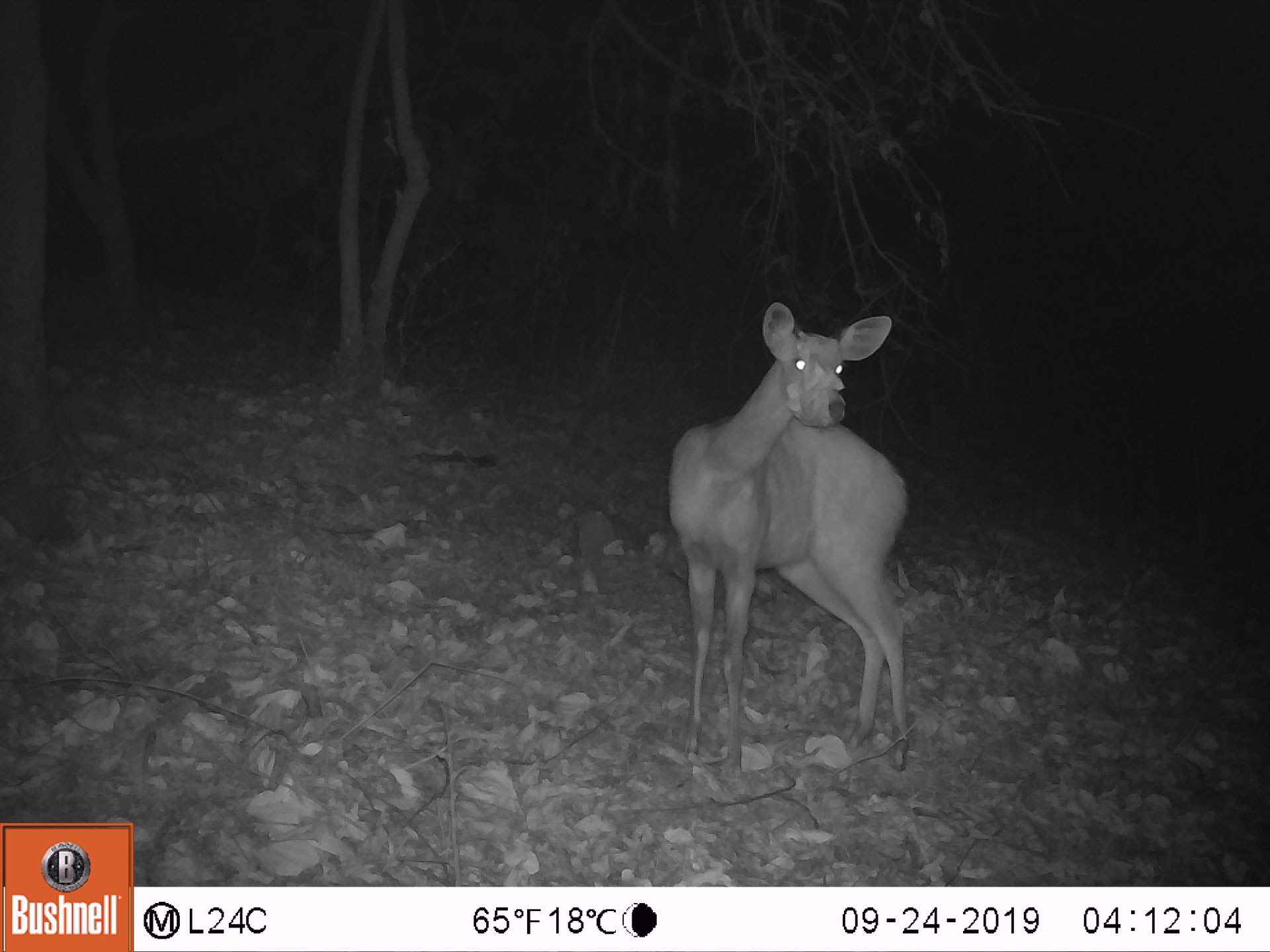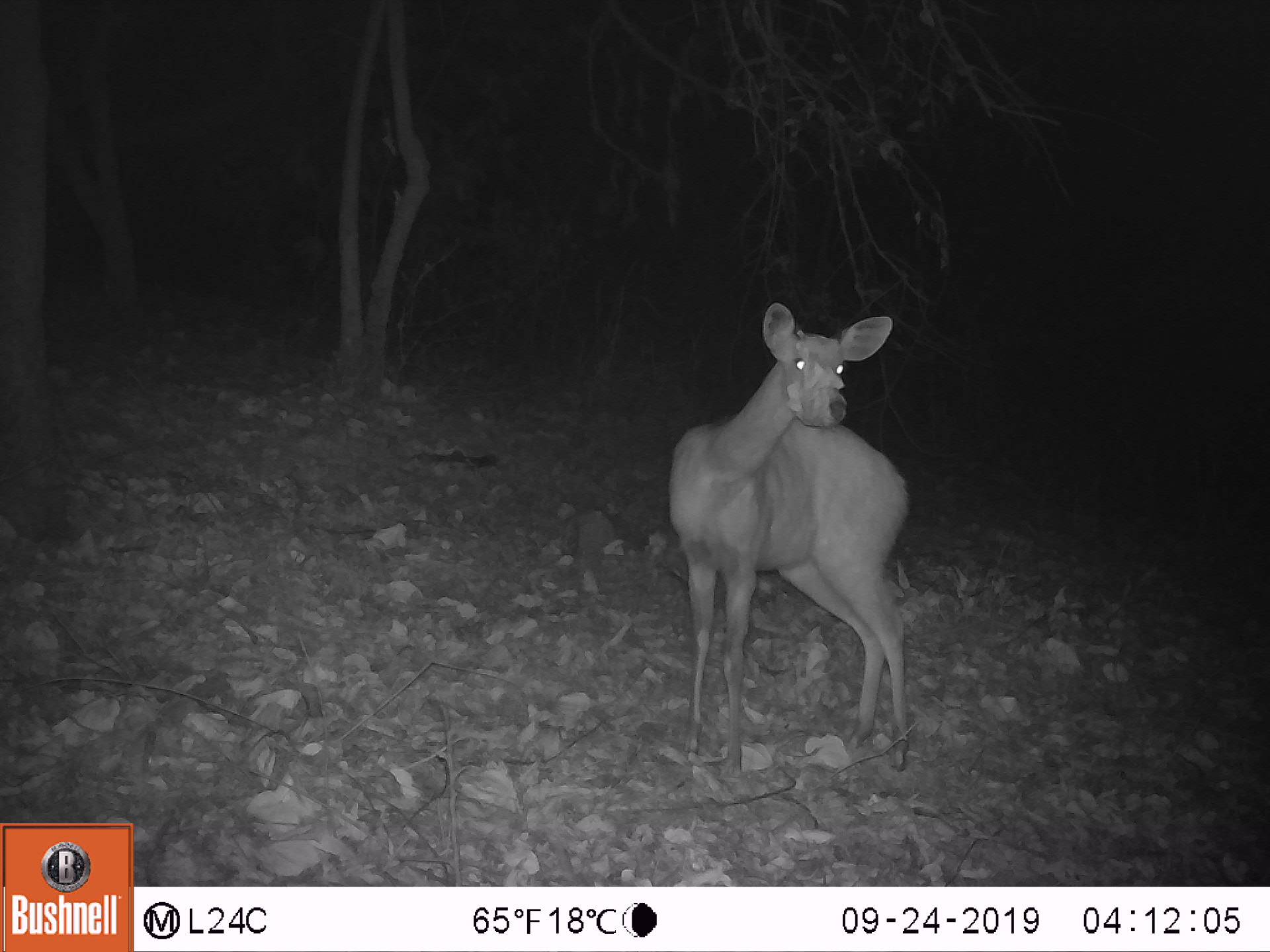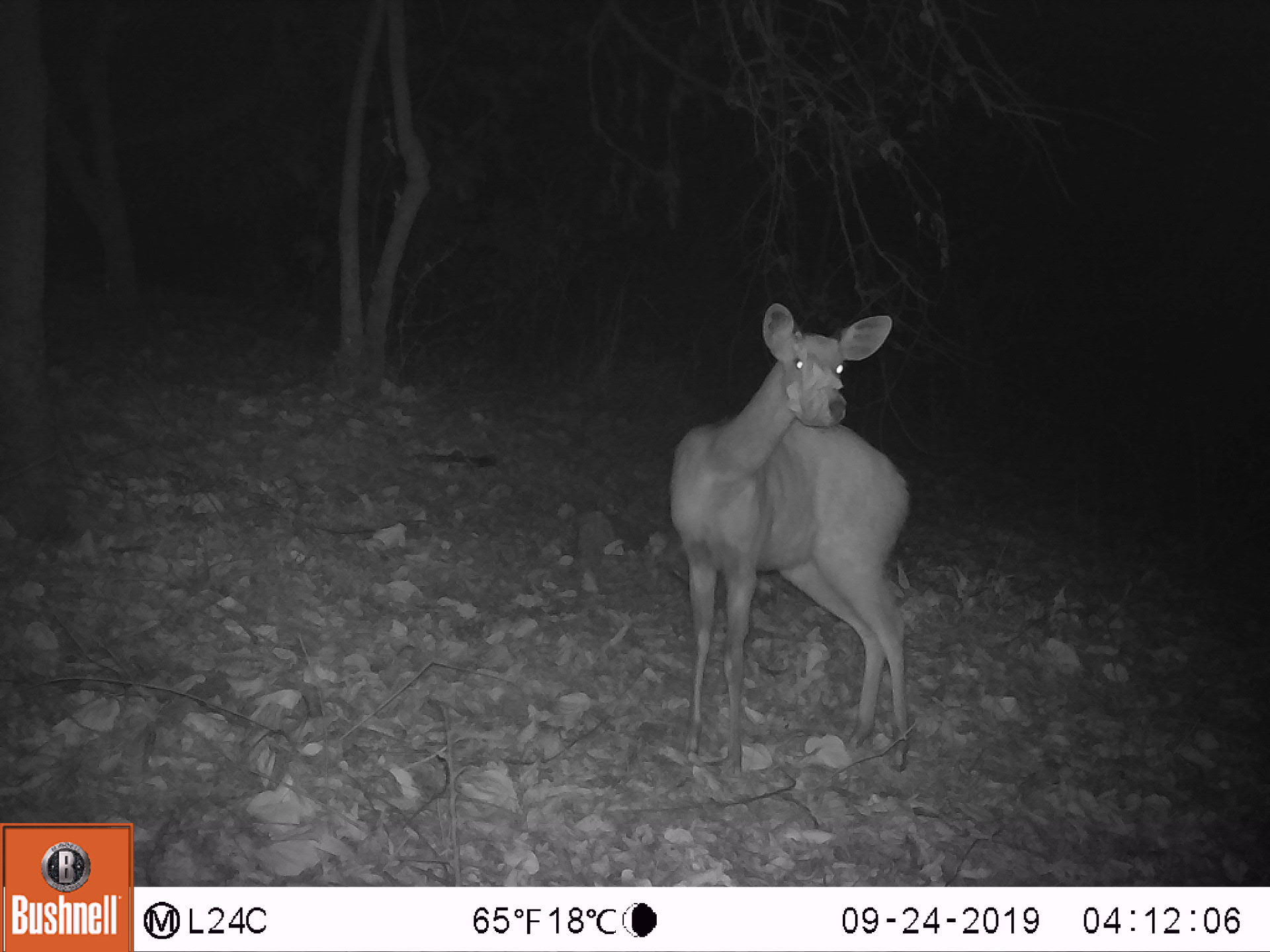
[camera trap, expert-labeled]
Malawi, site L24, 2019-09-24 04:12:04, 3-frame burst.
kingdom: Animalia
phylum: Chordata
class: Mammalia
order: Artiodactyla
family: Bovidae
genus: Tragelaphus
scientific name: Tragelaphus sylvaticus sylvaticus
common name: cape bushbuck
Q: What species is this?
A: Cape bushbuck (Tragelaphus sylvaticus sylvaticus).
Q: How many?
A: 1.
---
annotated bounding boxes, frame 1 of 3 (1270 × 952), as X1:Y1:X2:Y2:
cape bushbuck: 664:283:916:773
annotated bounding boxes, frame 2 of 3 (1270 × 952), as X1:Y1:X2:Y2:
cape bushbuck: 670:286:912:775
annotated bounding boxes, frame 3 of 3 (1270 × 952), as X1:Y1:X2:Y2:
cape bushbuck: 666:294:917:779